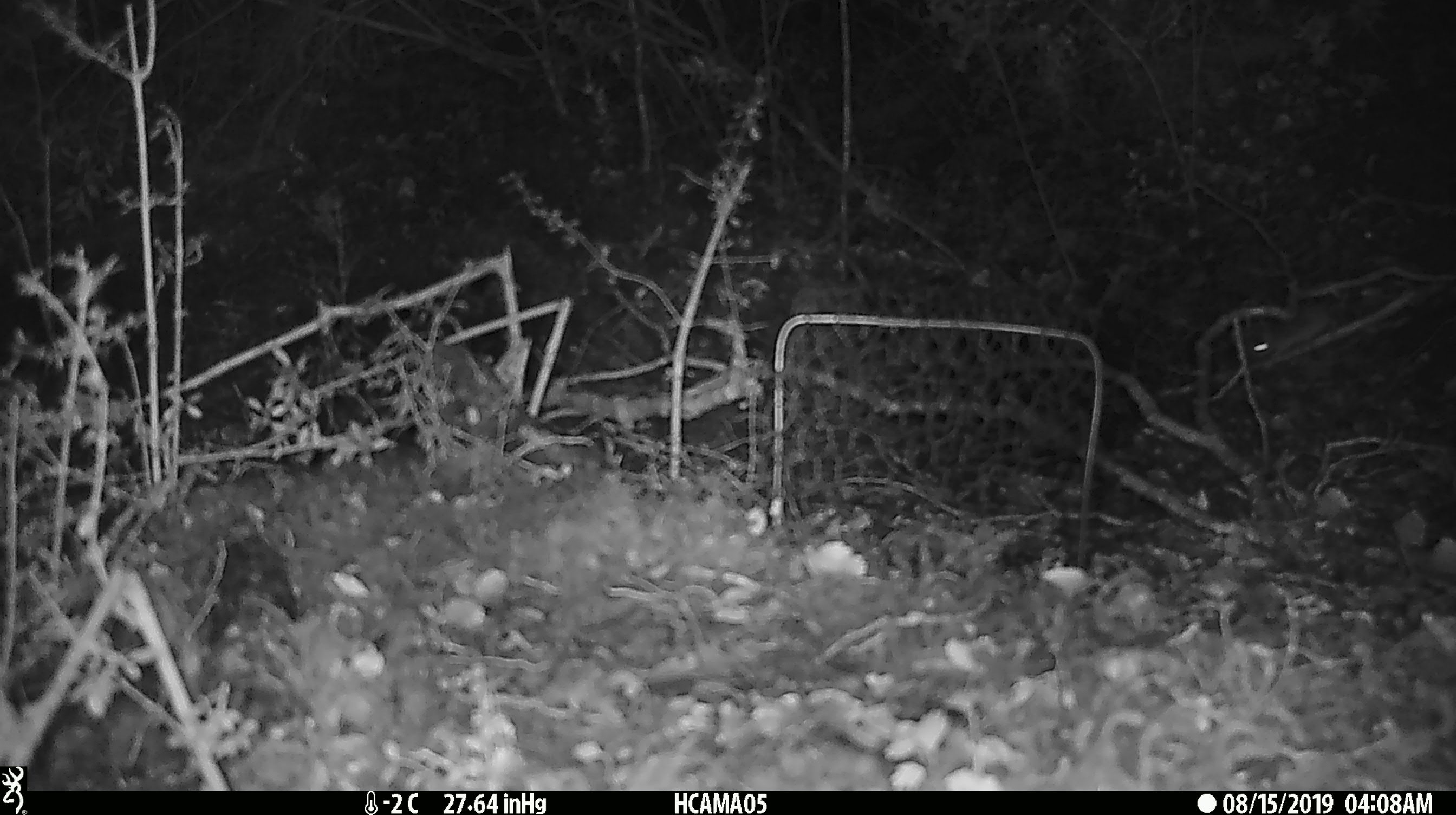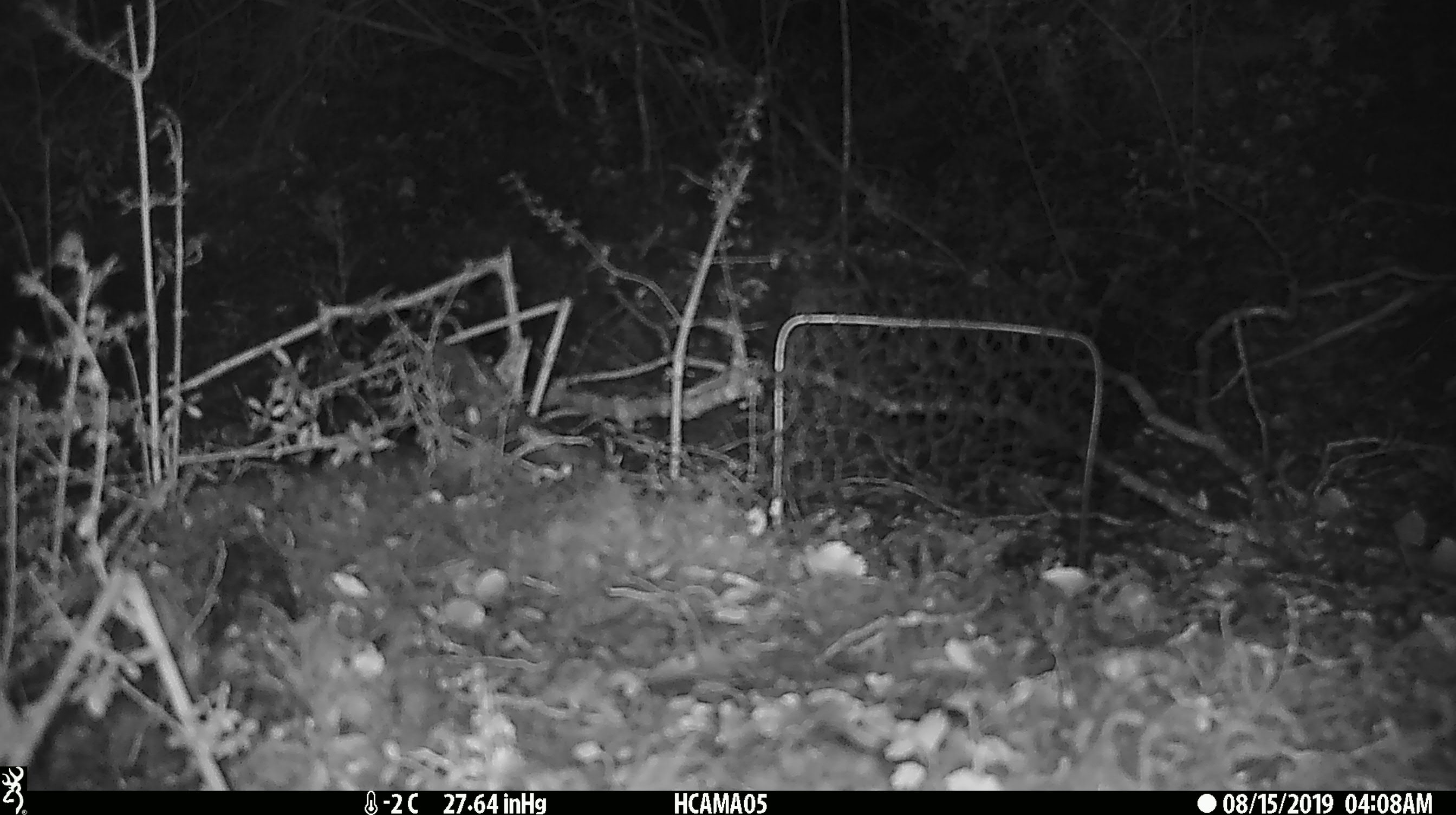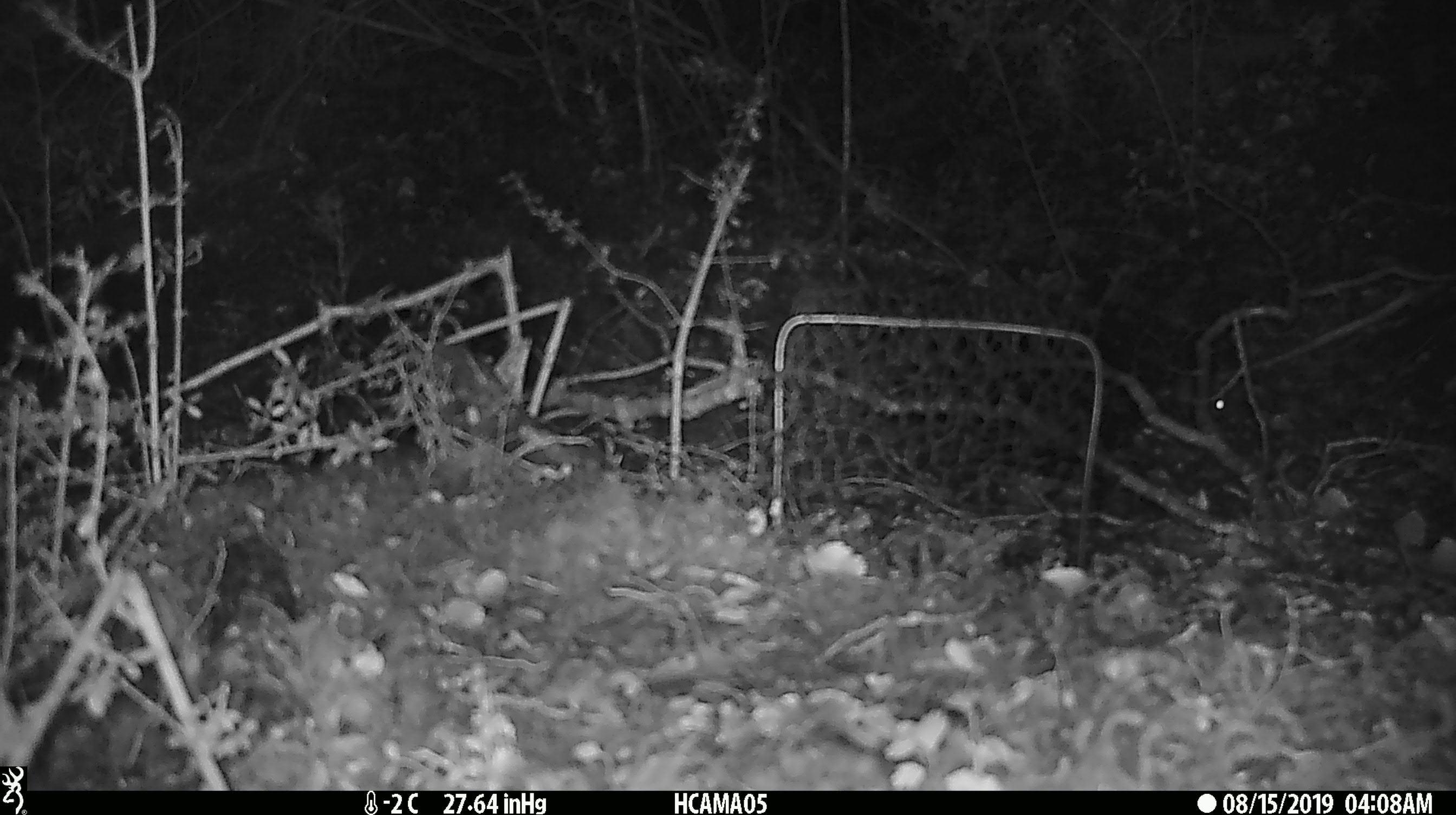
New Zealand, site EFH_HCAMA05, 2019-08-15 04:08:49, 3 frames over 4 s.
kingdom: Animalia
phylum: Chordata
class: Mammalia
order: Rodentia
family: Muridae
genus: Mus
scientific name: Mus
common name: mouse